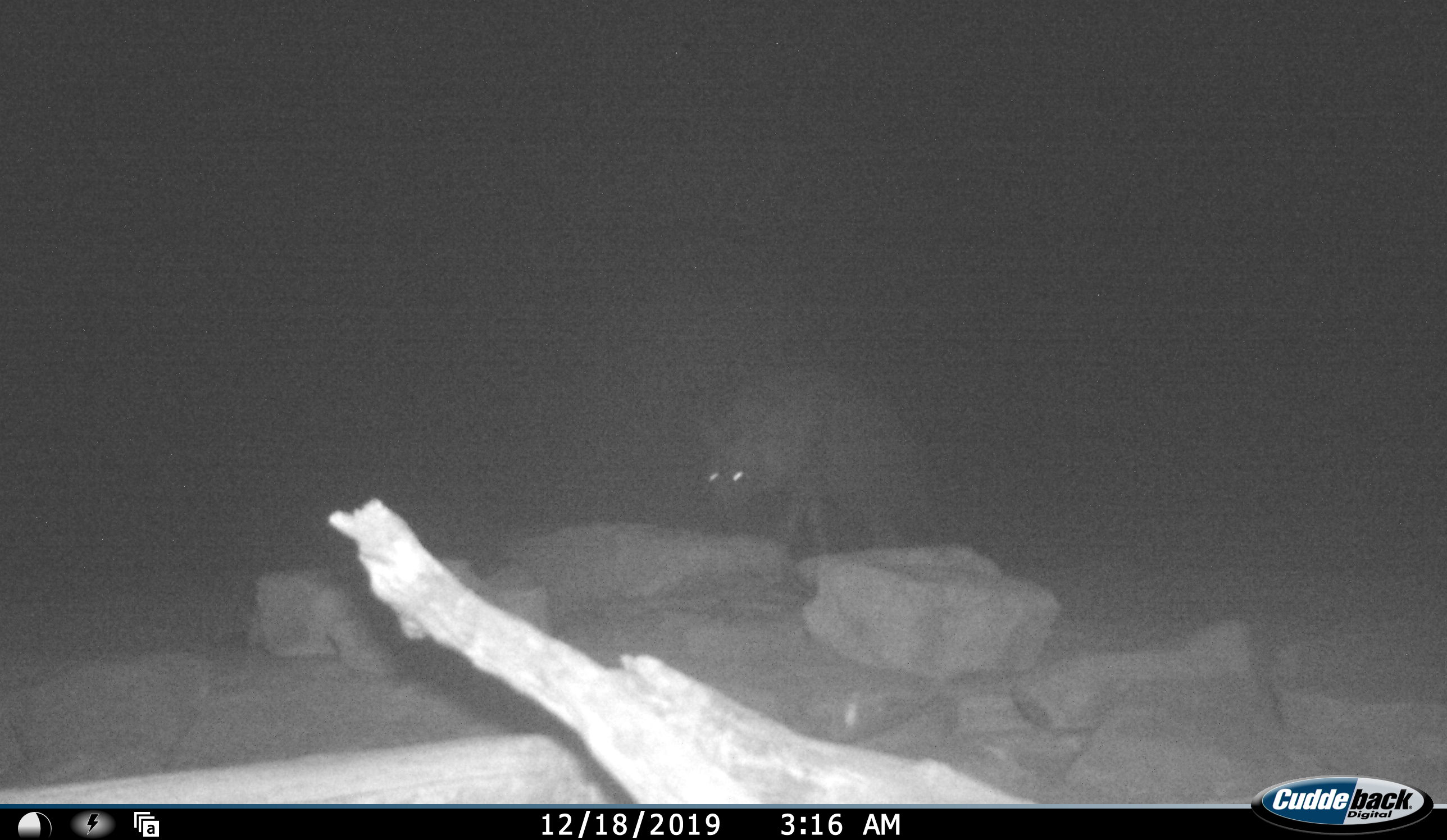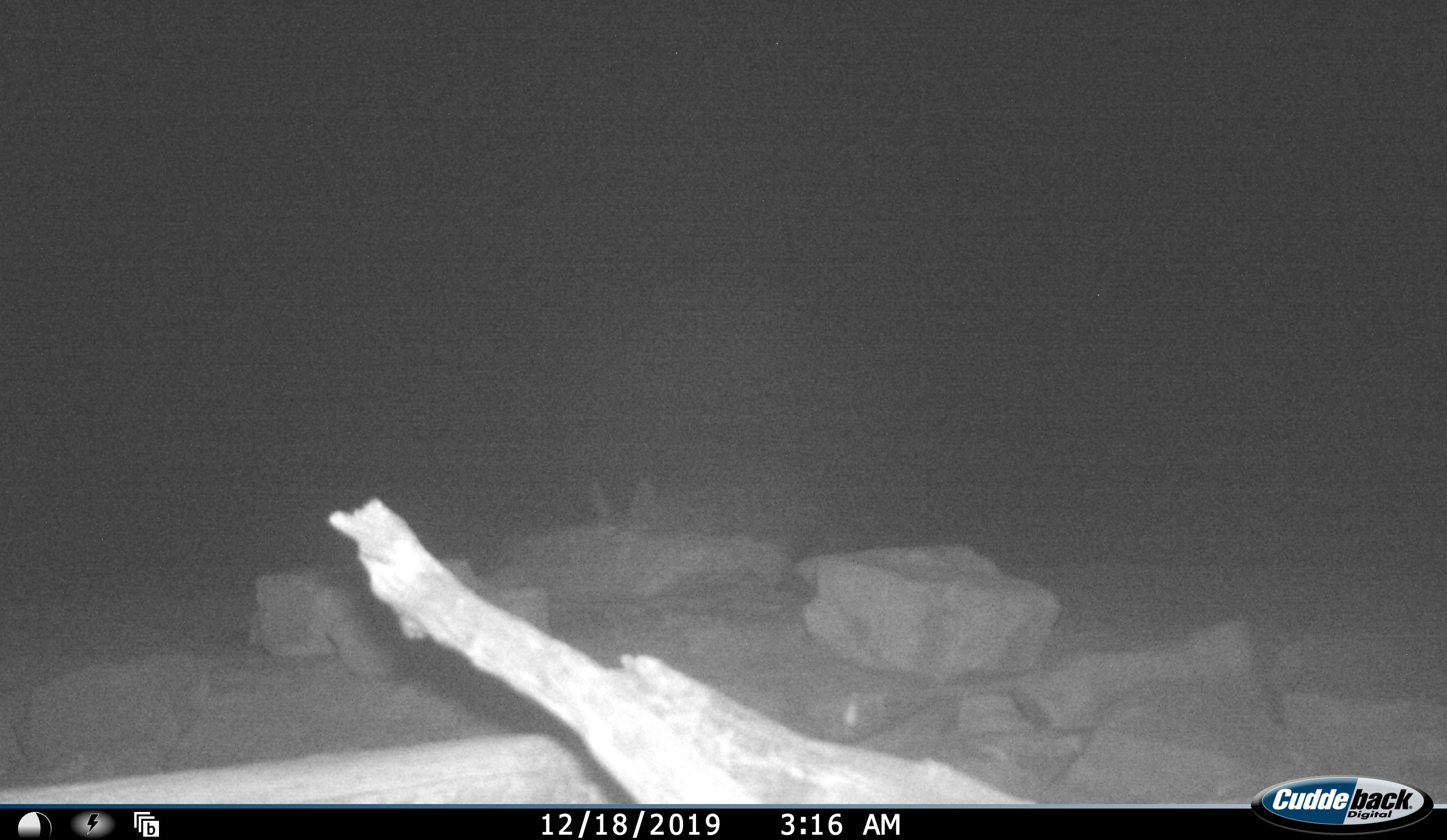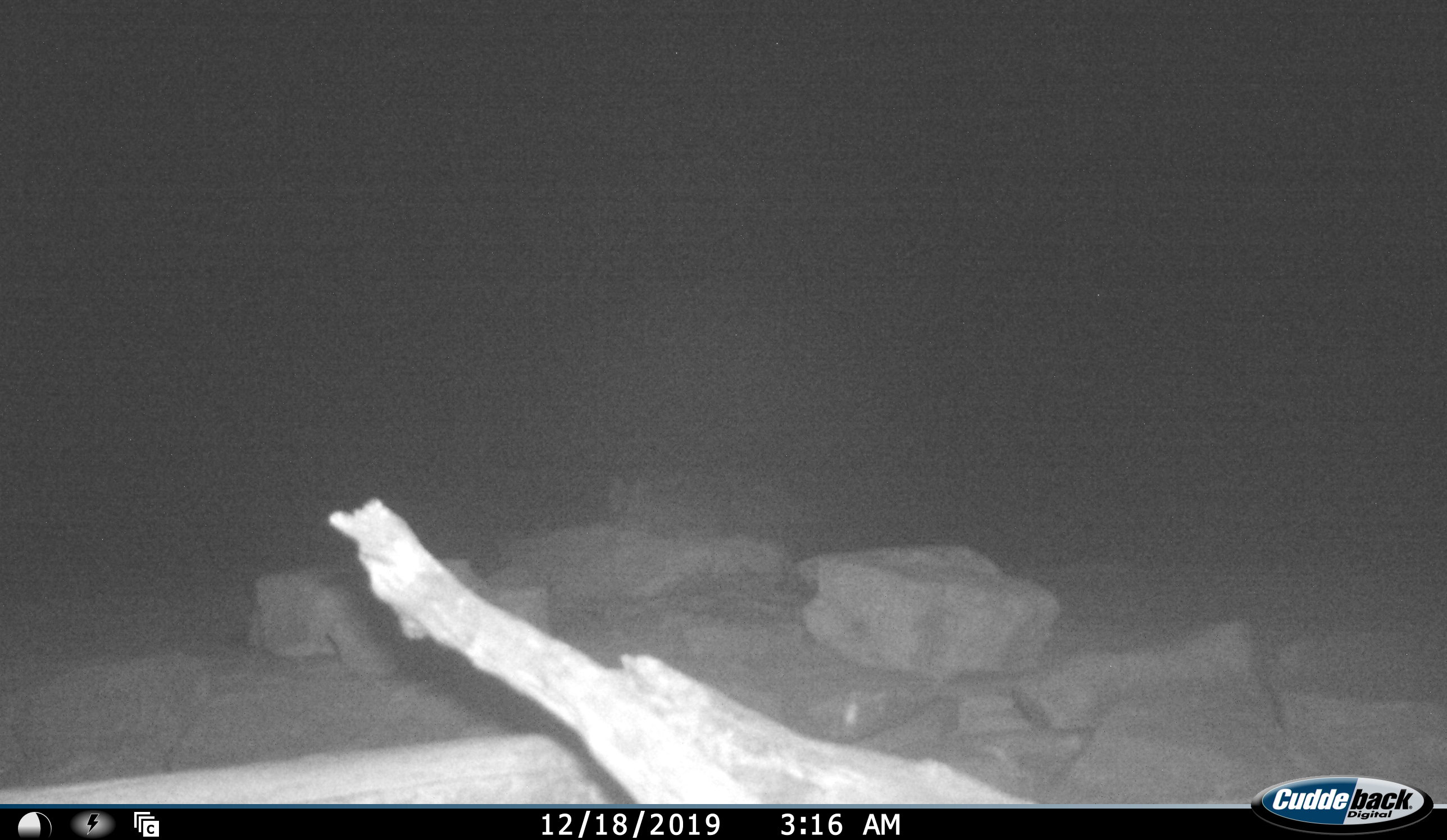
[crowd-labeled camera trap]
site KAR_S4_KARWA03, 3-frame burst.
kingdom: Animalia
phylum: Chordata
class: Mammalia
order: Carnivora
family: Hyaenidae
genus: Parahyaena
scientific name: Parahyaena brunnea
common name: brown hyena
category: hyenabrown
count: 1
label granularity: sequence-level